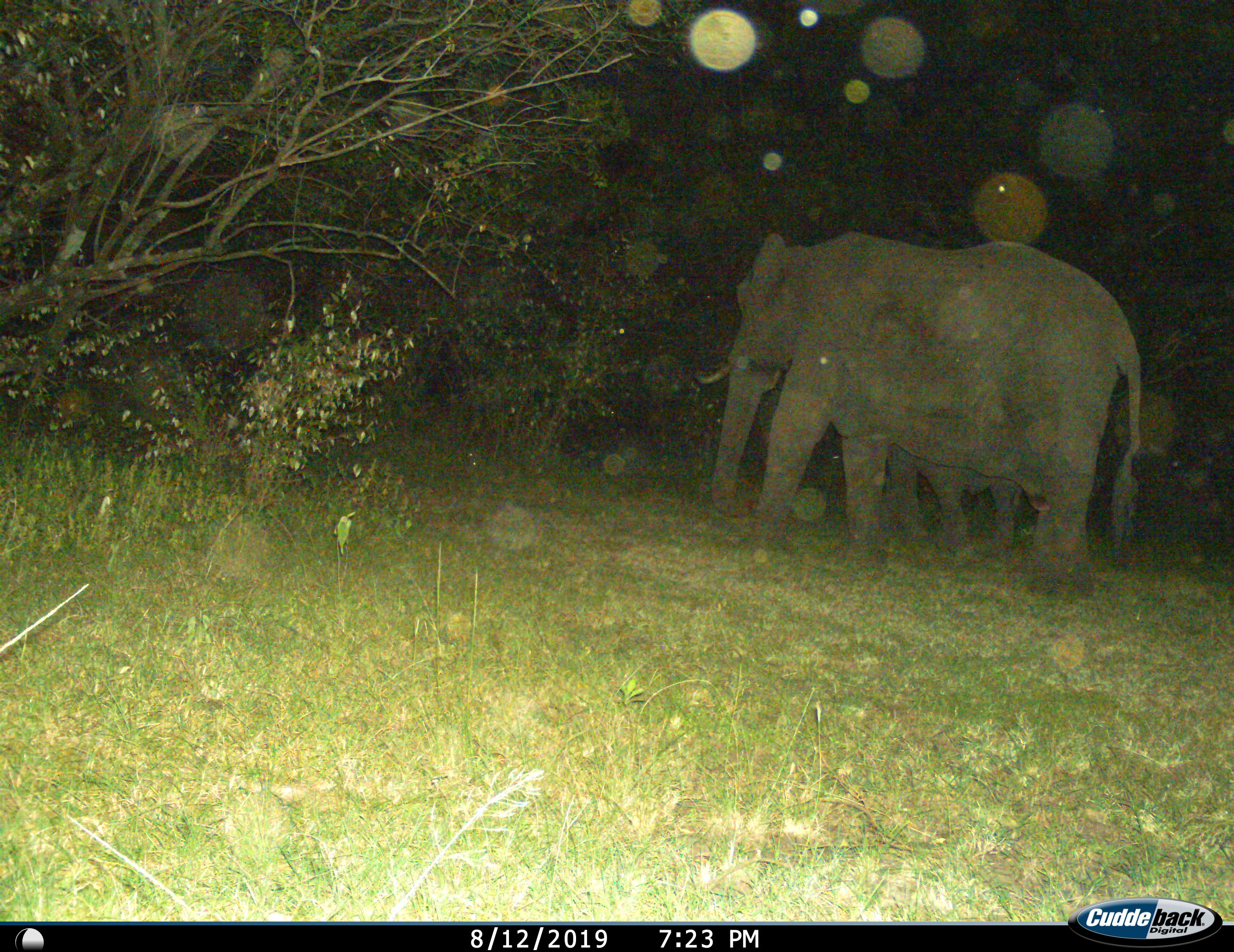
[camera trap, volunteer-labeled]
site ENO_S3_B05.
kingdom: Animalia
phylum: Chordata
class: Mammalia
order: Proboscidea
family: Elephantidae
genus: Loxodonta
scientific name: Loxodonta africana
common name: african bush elephant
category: elephant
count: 2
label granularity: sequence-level